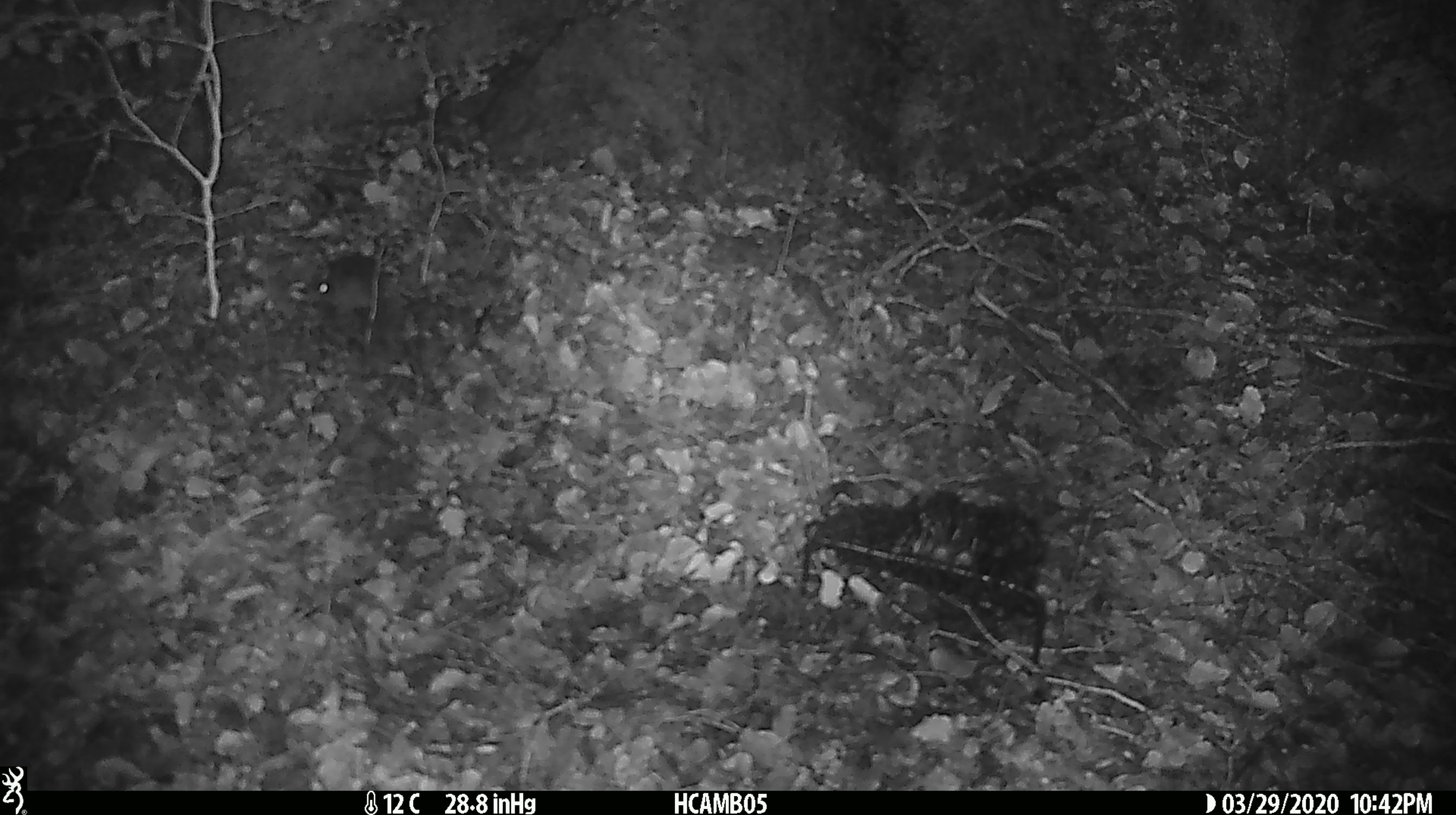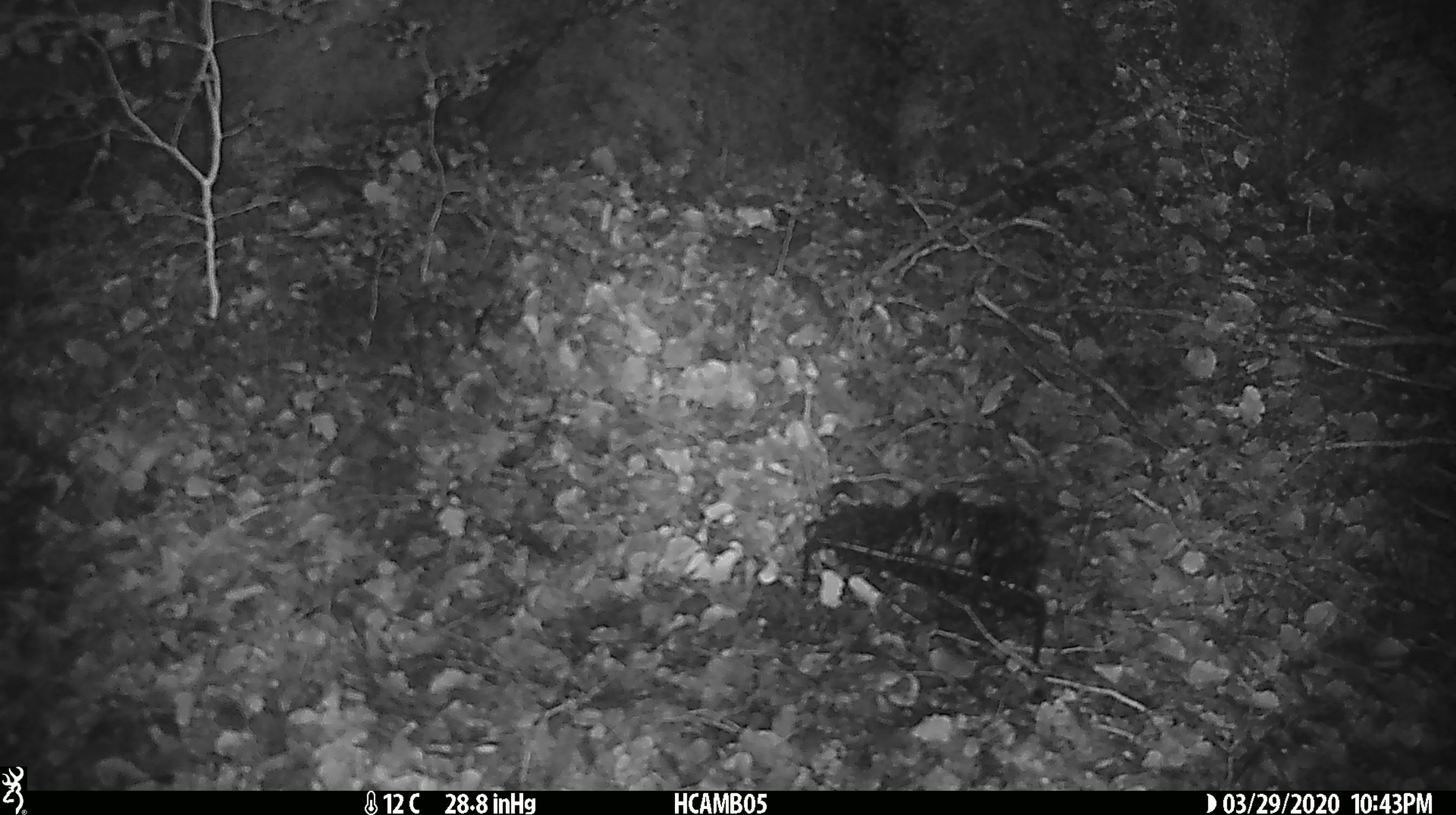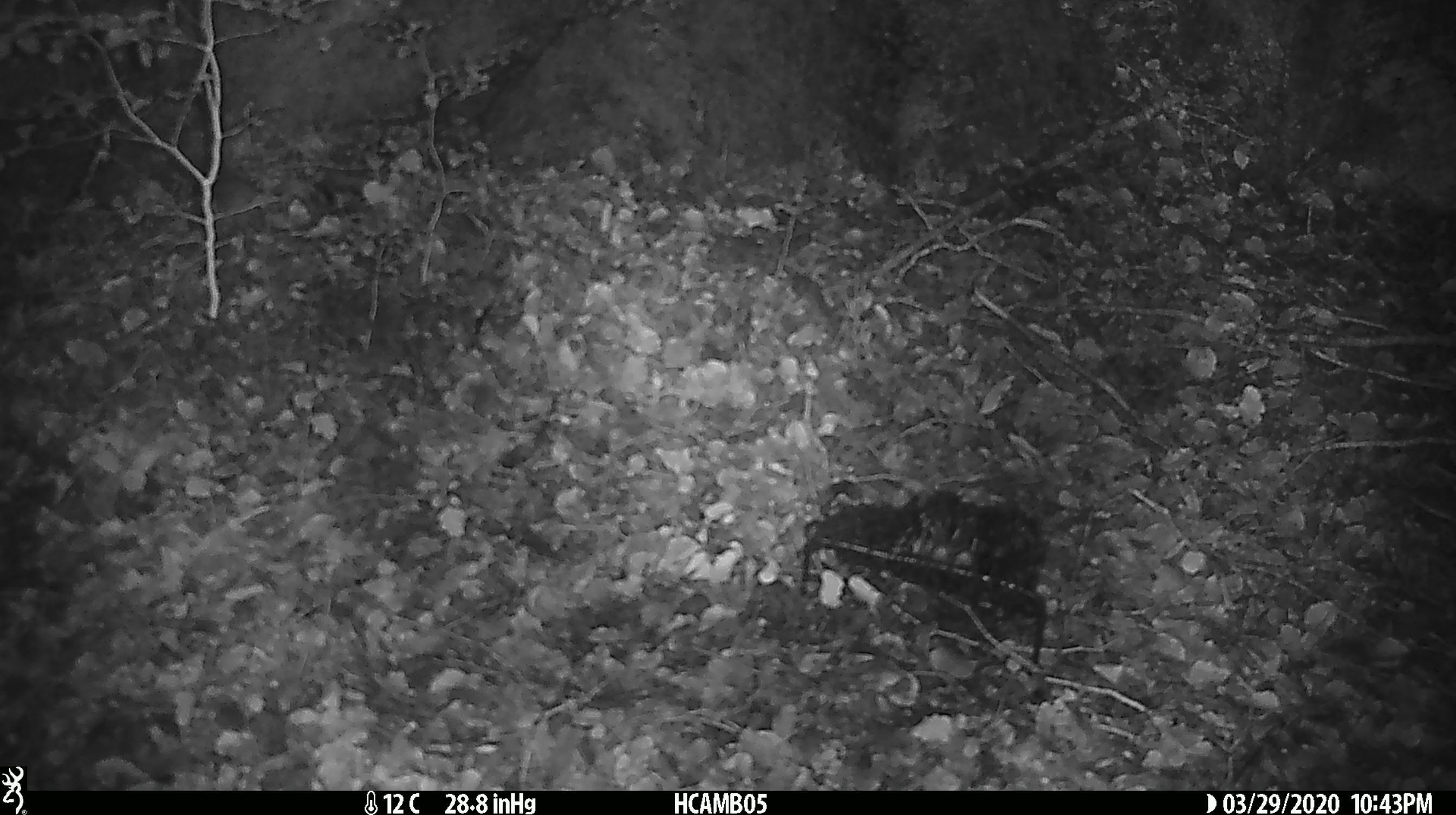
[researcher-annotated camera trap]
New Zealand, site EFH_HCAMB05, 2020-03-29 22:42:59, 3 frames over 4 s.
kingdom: Animalia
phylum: Chordata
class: Mammalia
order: Rodentia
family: Muridae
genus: Mus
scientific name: Mus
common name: mouse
Mouse (Mus).